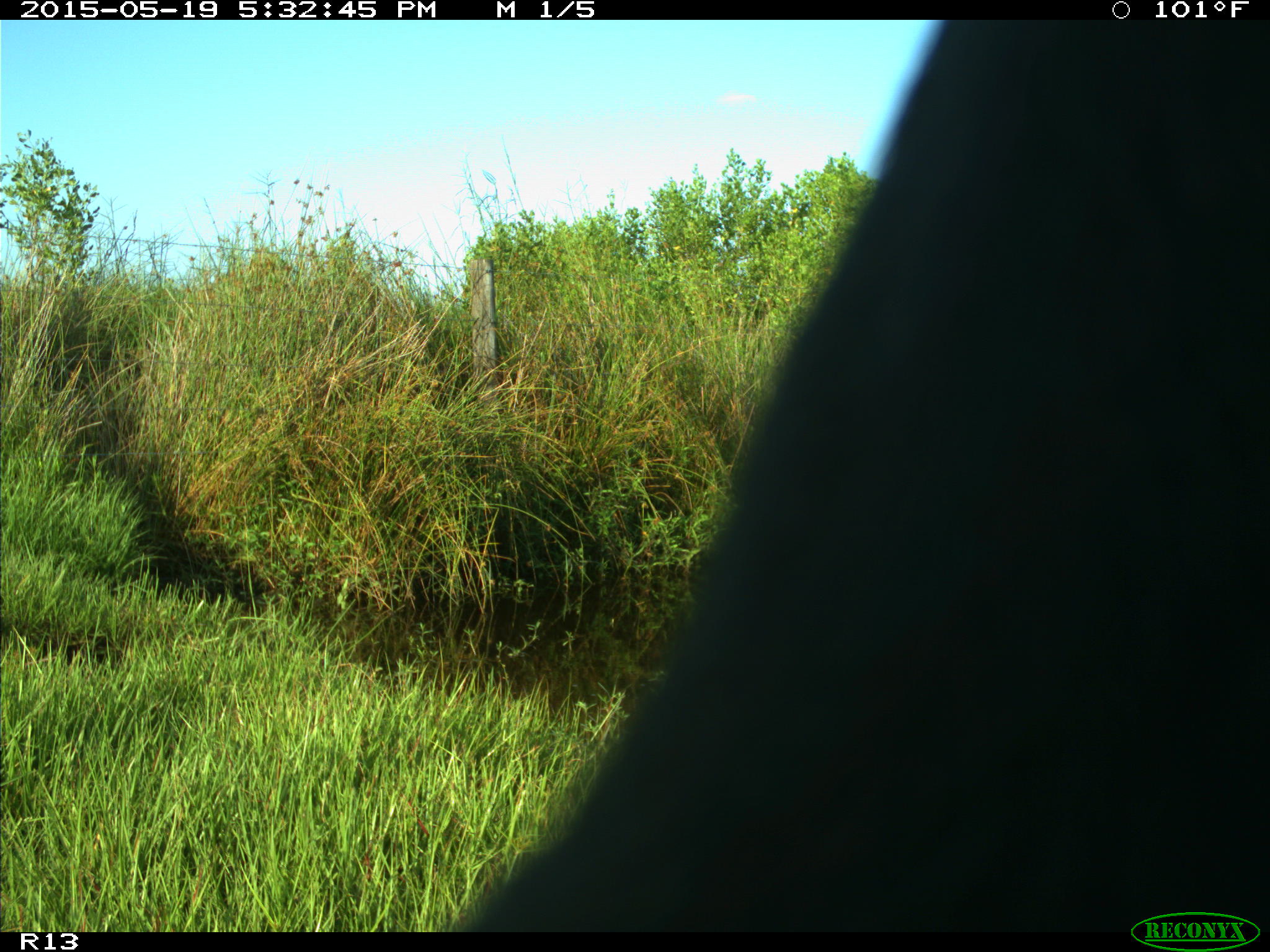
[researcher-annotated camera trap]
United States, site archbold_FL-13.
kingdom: Animalia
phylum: Chordata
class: Mammalia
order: Artiodactyla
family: Bovidae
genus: Bos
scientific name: Bos taurus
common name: domestic cow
Bos taurus (domestic cow).